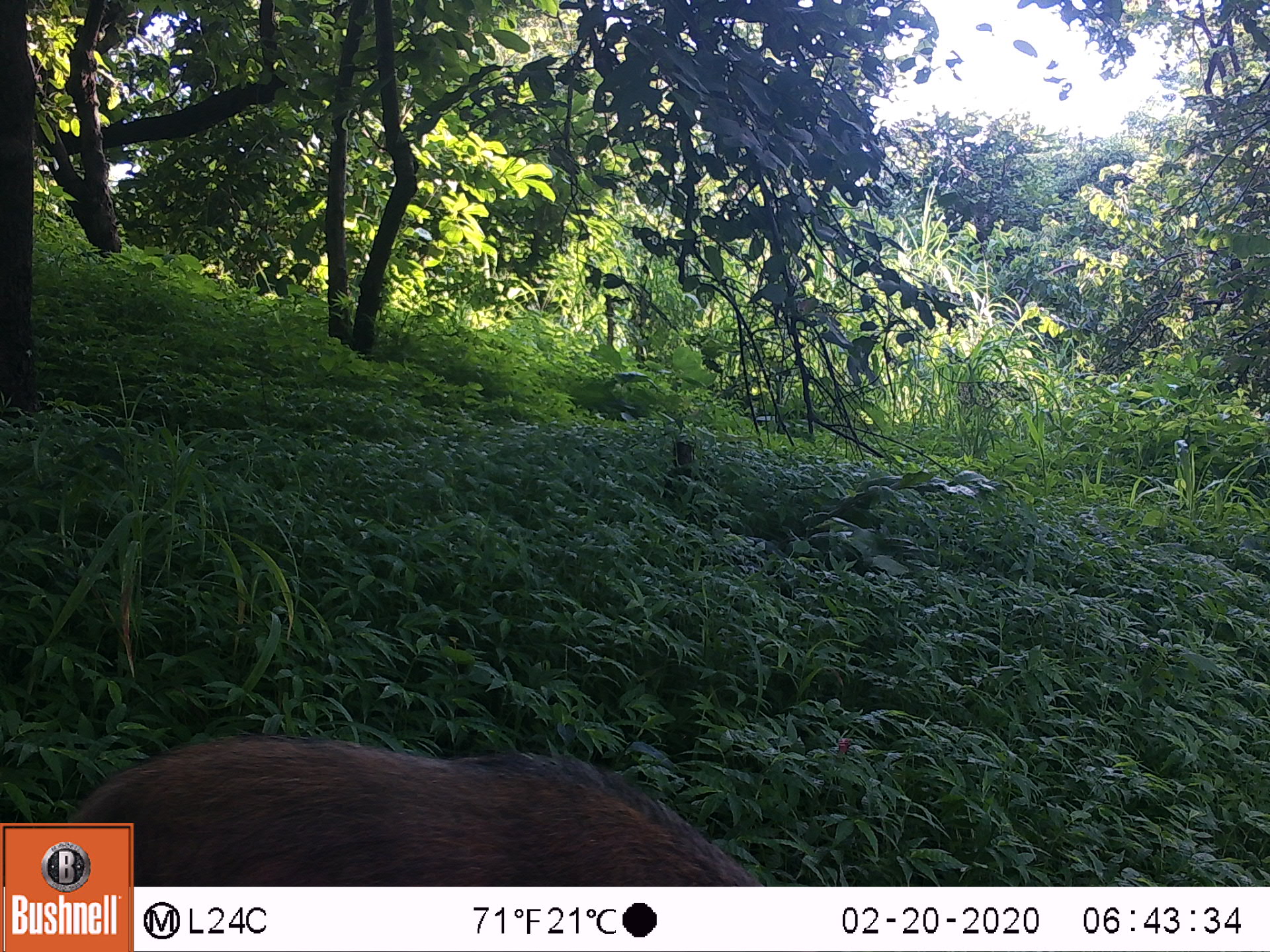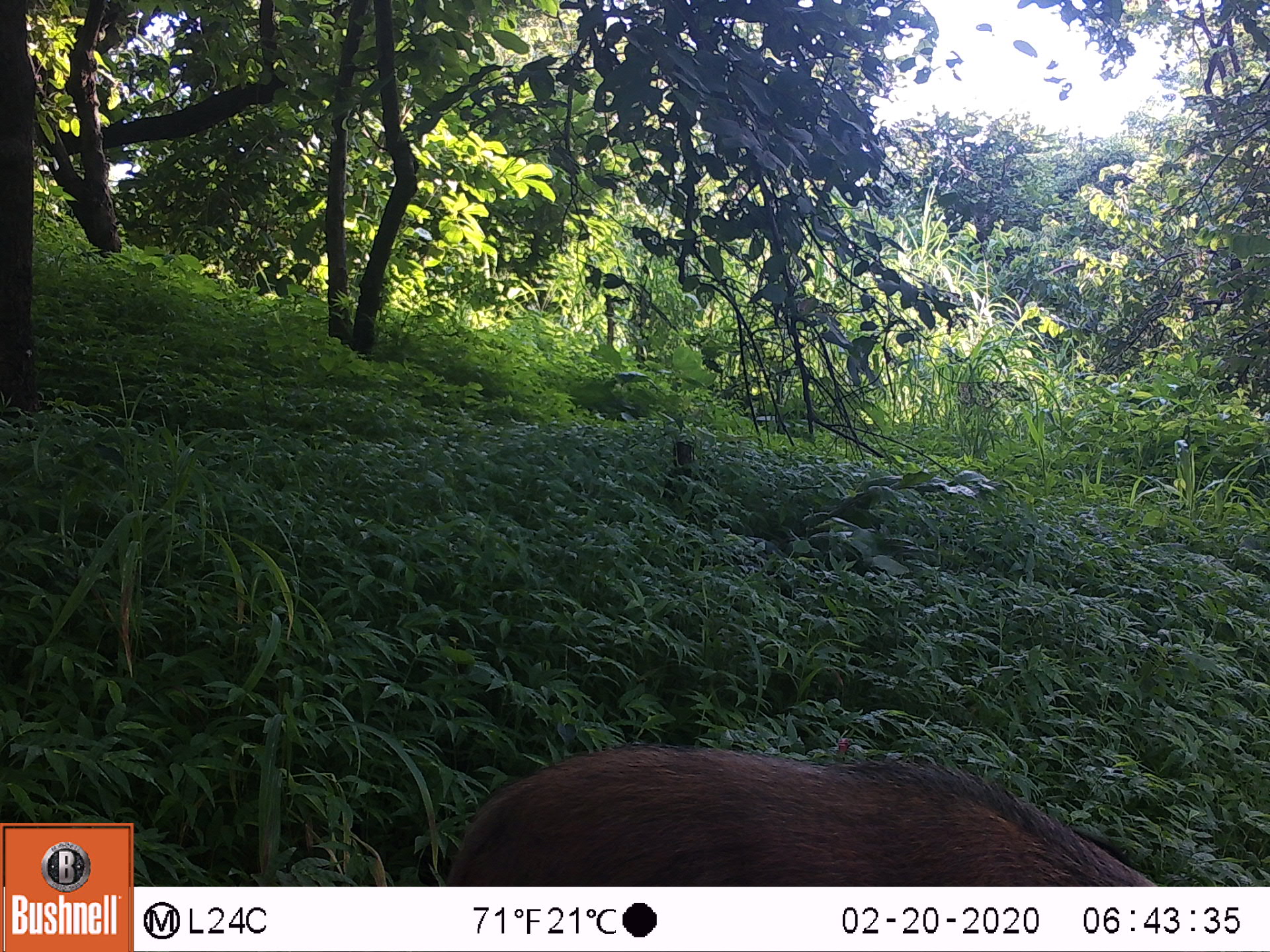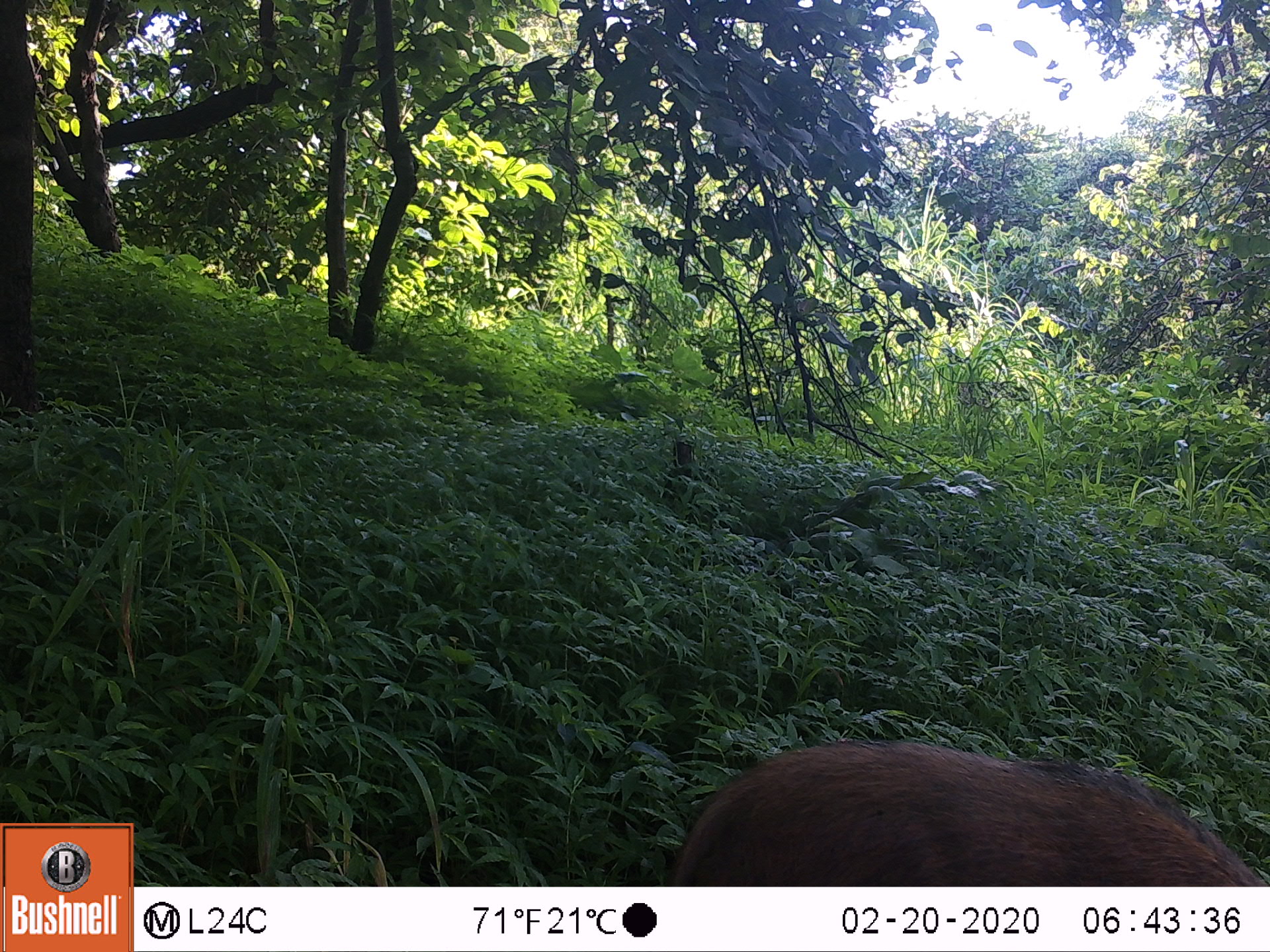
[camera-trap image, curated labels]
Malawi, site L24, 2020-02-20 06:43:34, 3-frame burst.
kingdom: Animalia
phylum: Chordata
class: Mammalia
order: Artiodactyla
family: Suidae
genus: Potamochoerus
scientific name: Potamochoerus larvatus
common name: bushpig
Bushpig (Potamochoerus larvatus), count 1.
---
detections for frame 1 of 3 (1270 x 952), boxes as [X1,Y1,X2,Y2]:
bushpig: [140,729,762,883]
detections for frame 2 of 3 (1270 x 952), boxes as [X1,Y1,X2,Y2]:
bushpig: [438,741,1162,876]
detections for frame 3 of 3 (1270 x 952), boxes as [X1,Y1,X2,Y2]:
bushpig: [660,735,1260,882]